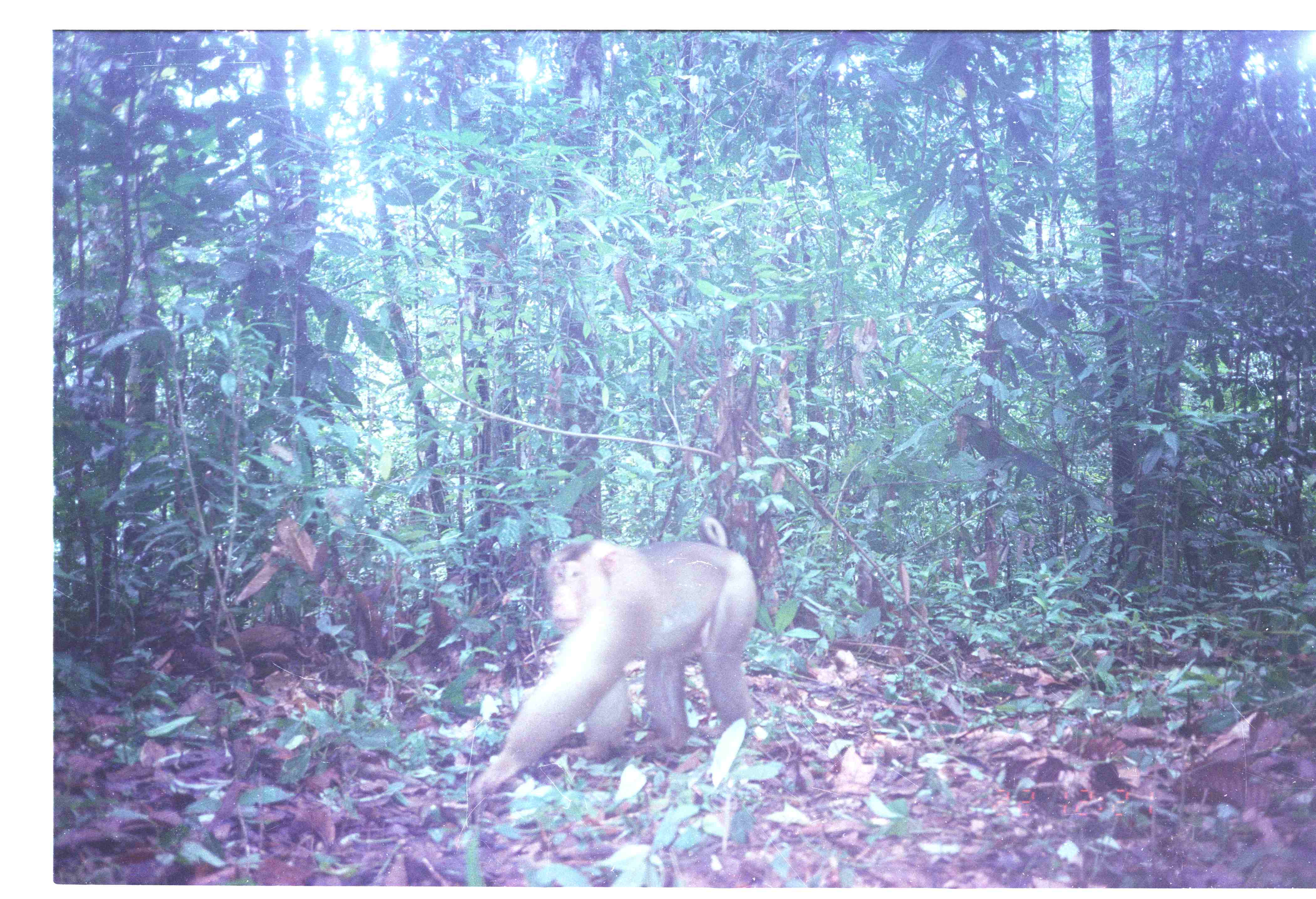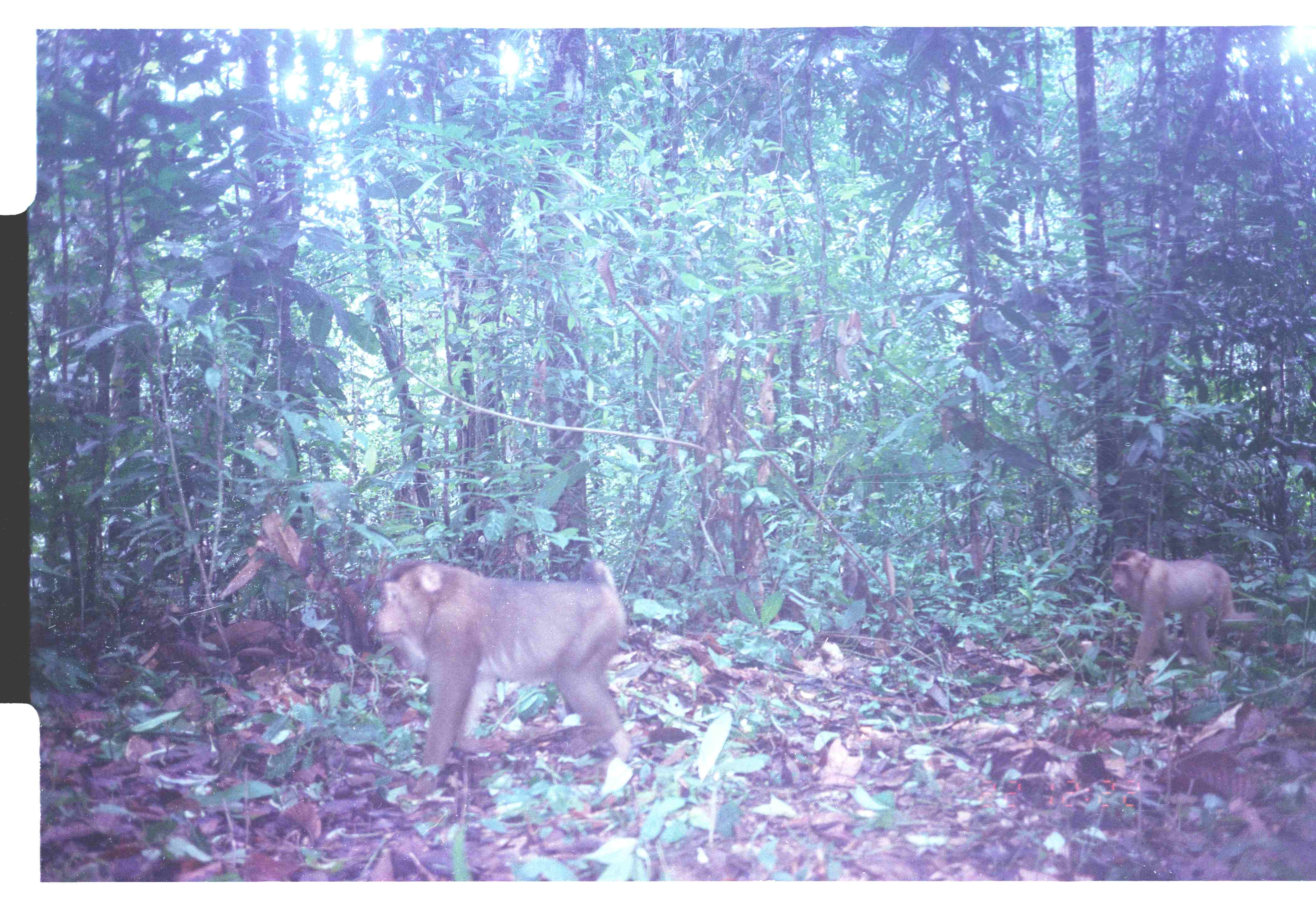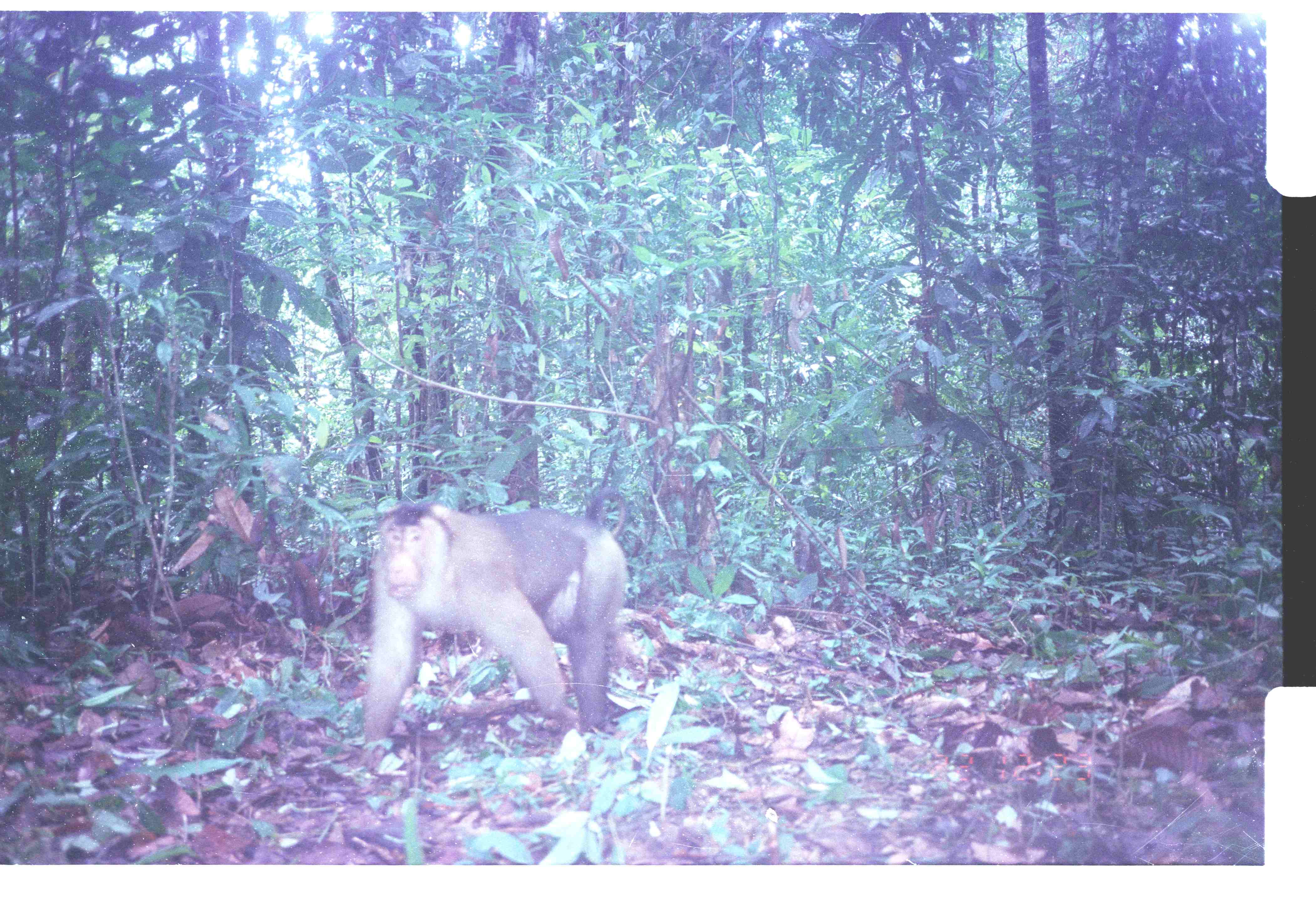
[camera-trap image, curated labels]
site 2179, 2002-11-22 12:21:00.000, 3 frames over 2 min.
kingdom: Animalia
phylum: Chordata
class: Mammalia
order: Primates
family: Cercopithecidae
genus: Macaca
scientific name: Macaca nemestrina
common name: southern pig-tailed macaque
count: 1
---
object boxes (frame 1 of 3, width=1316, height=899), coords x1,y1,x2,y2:
macaca nemestrina: 467,530,759,793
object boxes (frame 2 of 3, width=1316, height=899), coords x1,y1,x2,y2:
macaca nemestrina: 374,557,628,768; 1109,546,1257,667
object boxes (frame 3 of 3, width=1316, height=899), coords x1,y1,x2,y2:
macaca nemestrina: 360,488,627,741